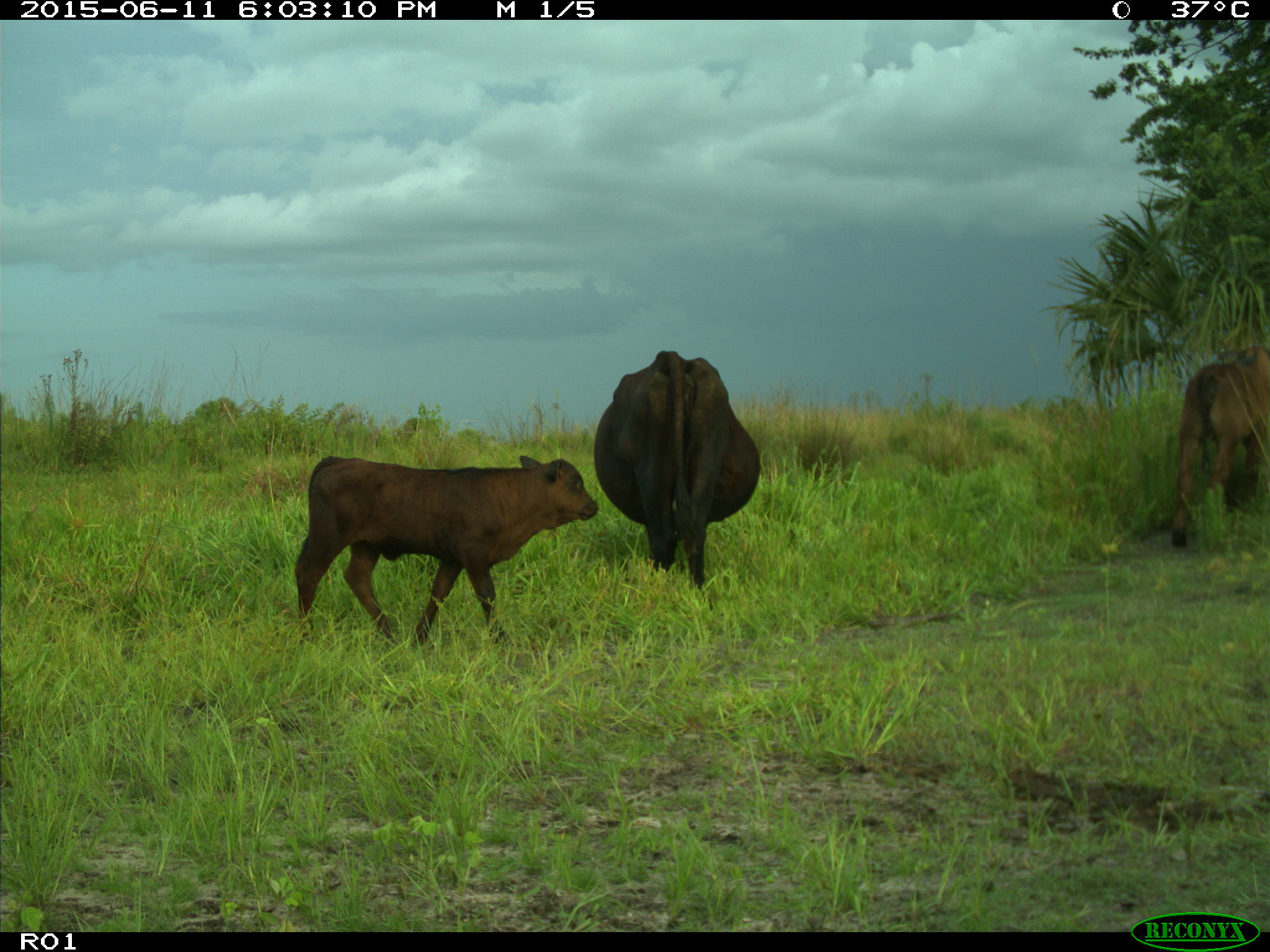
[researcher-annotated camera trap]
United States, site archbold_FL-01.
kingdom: Animalia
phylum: Chordata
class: Mammalia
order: Artiodactyla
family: Bovidae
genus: Bos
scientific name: Bos taurus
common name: domestic cow